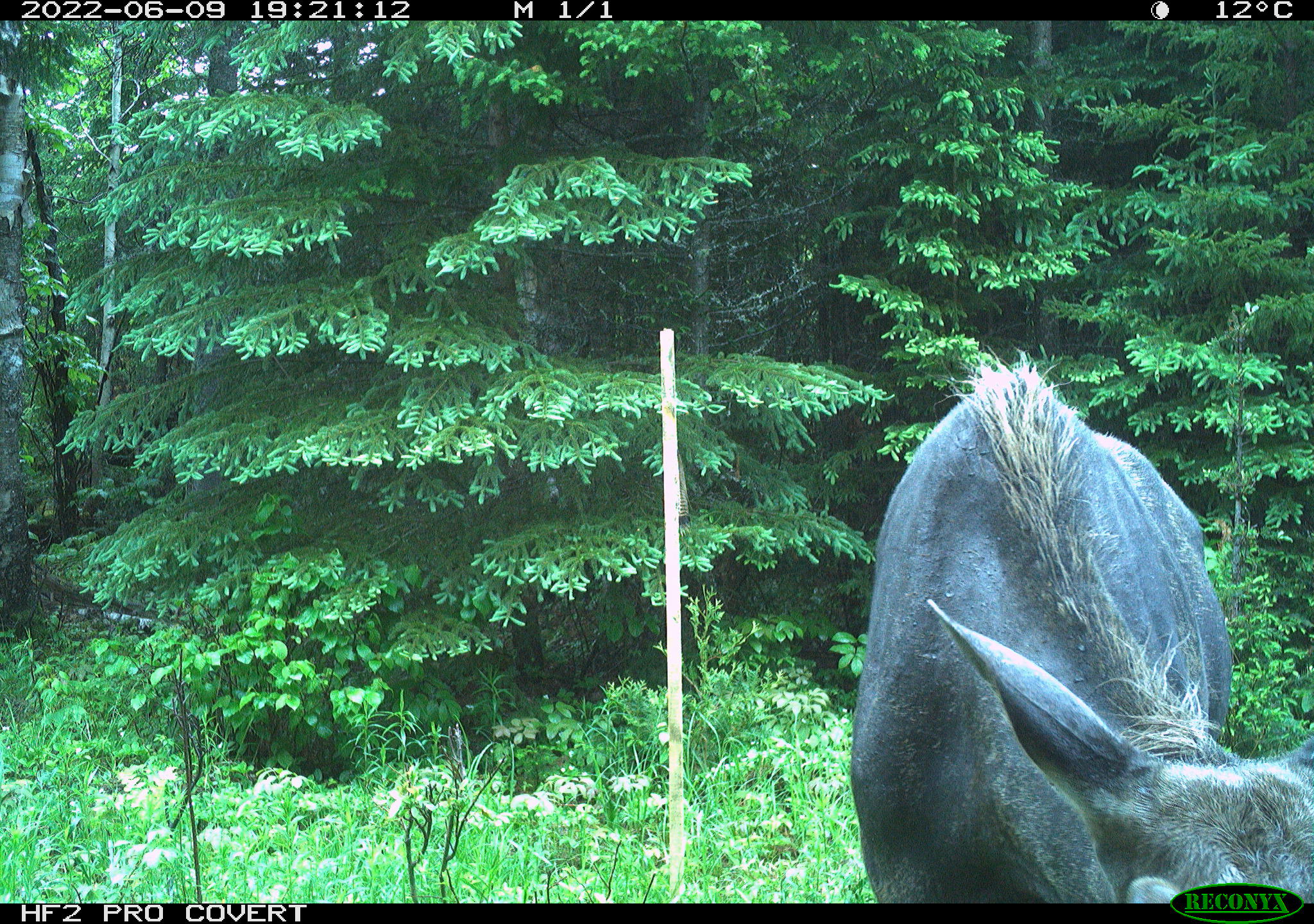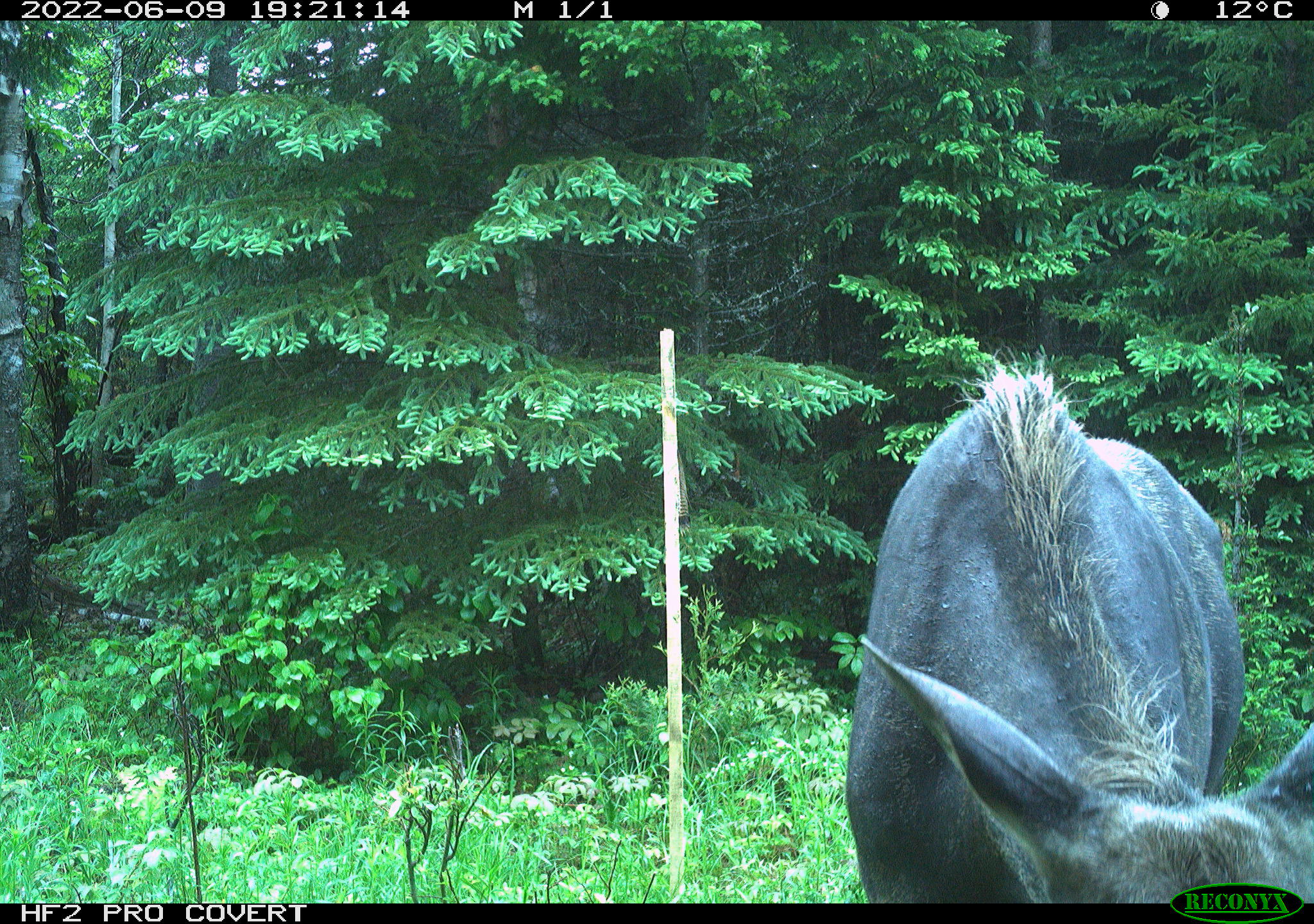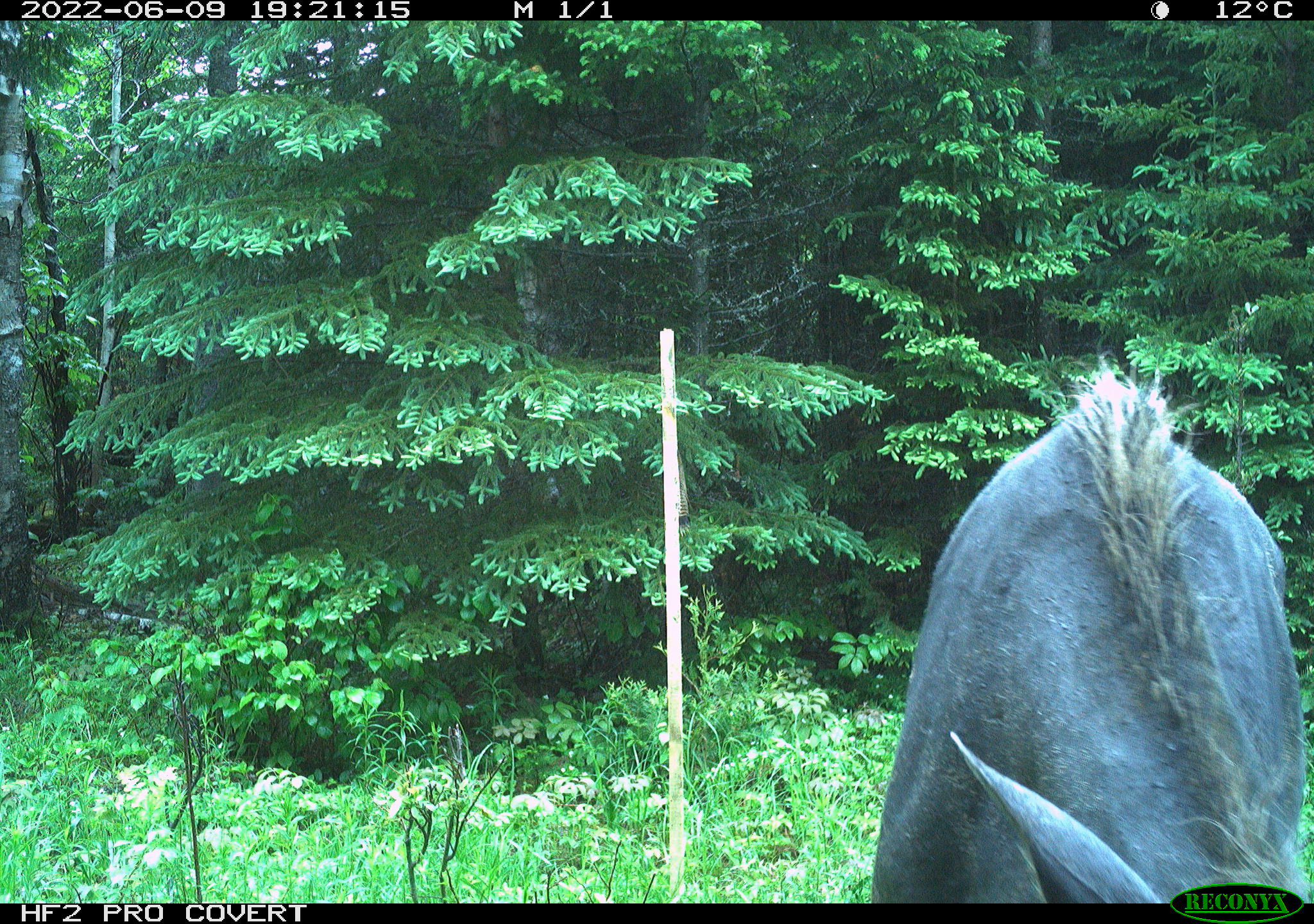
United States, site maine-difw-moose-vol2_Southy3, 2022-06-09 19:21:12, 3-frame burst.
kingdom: Animalia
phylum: Chordata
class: Mammalia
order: Artiodactyla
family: Cervidae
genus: Alces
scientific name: Alces alces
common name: moose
Moose (Alces alces).